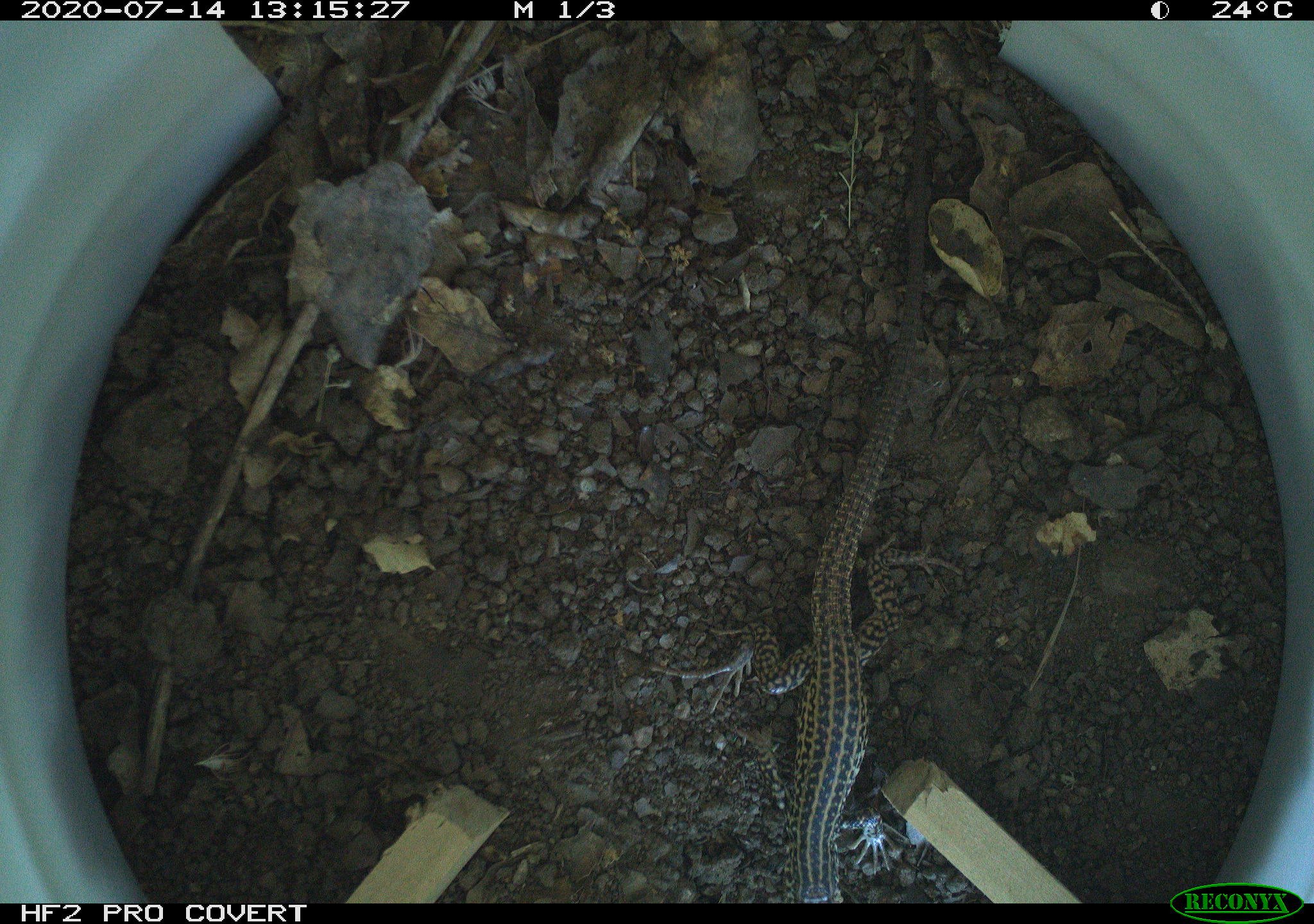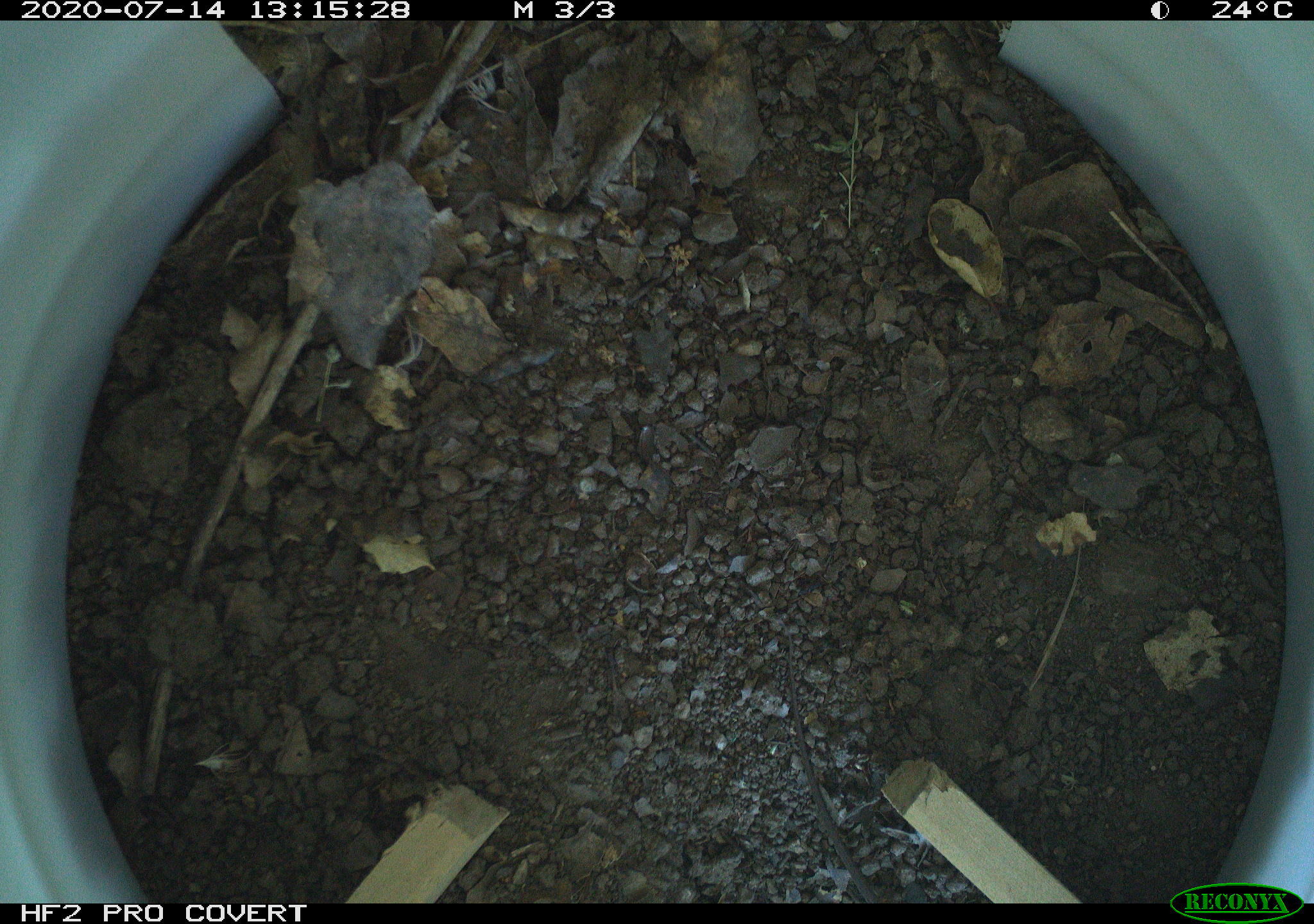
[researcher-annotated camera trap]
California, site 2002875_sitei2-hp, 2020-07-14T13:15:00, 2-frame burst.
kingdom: Animalia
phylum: Chordata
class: Reptilia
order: Squamata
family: Teiidae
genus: Aspidoscelis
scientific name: Aspidoscelis tigris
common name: western whiptail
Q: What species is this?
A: Western whiptail (Aspidoscelis tigris).